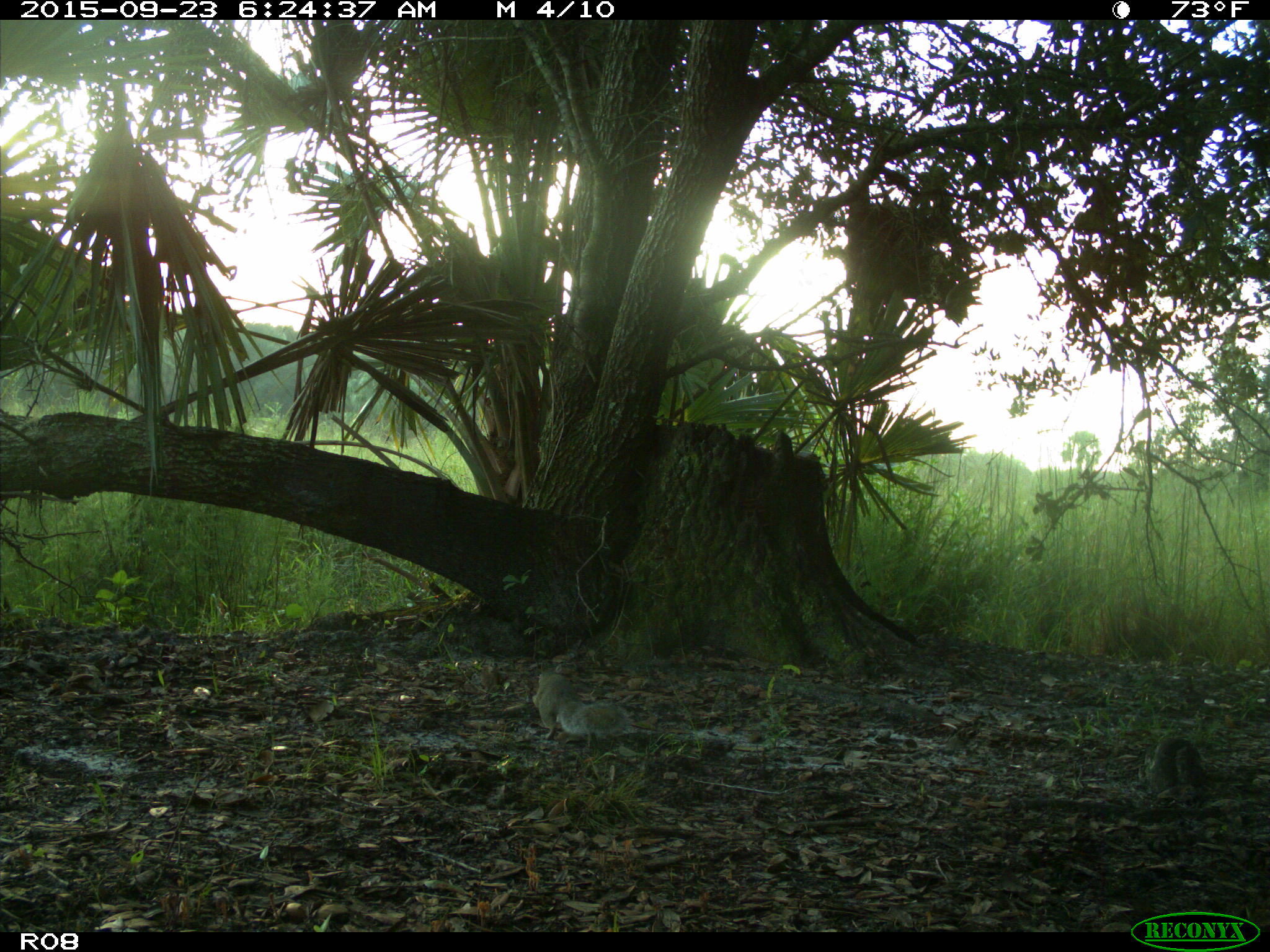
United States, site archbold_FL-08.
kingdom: Animalia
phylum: Chordata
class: Mammalia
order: Rodentia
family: Sciuridae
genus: Sciurus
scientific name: Sciurus carolinensis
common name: eastern gray squirrel